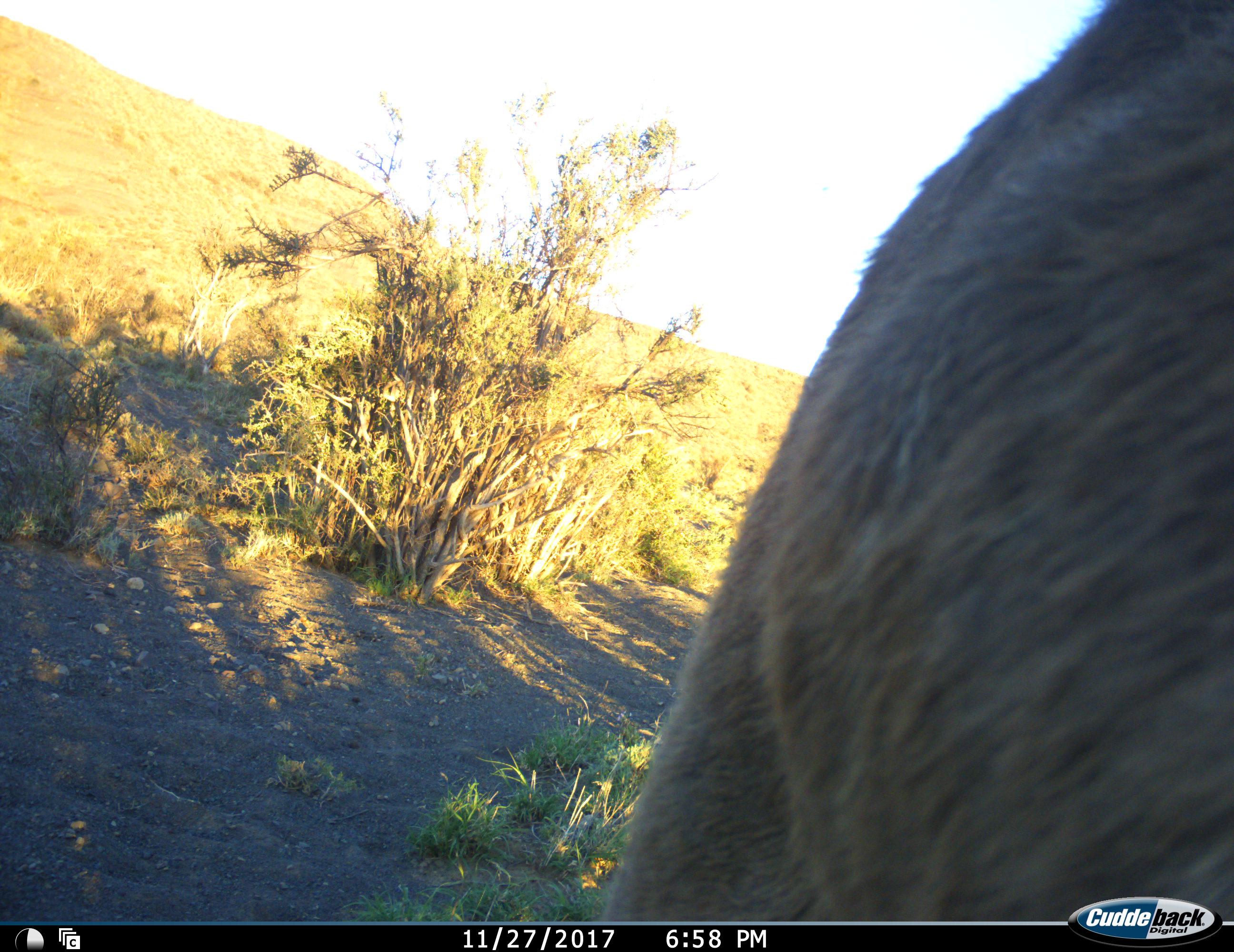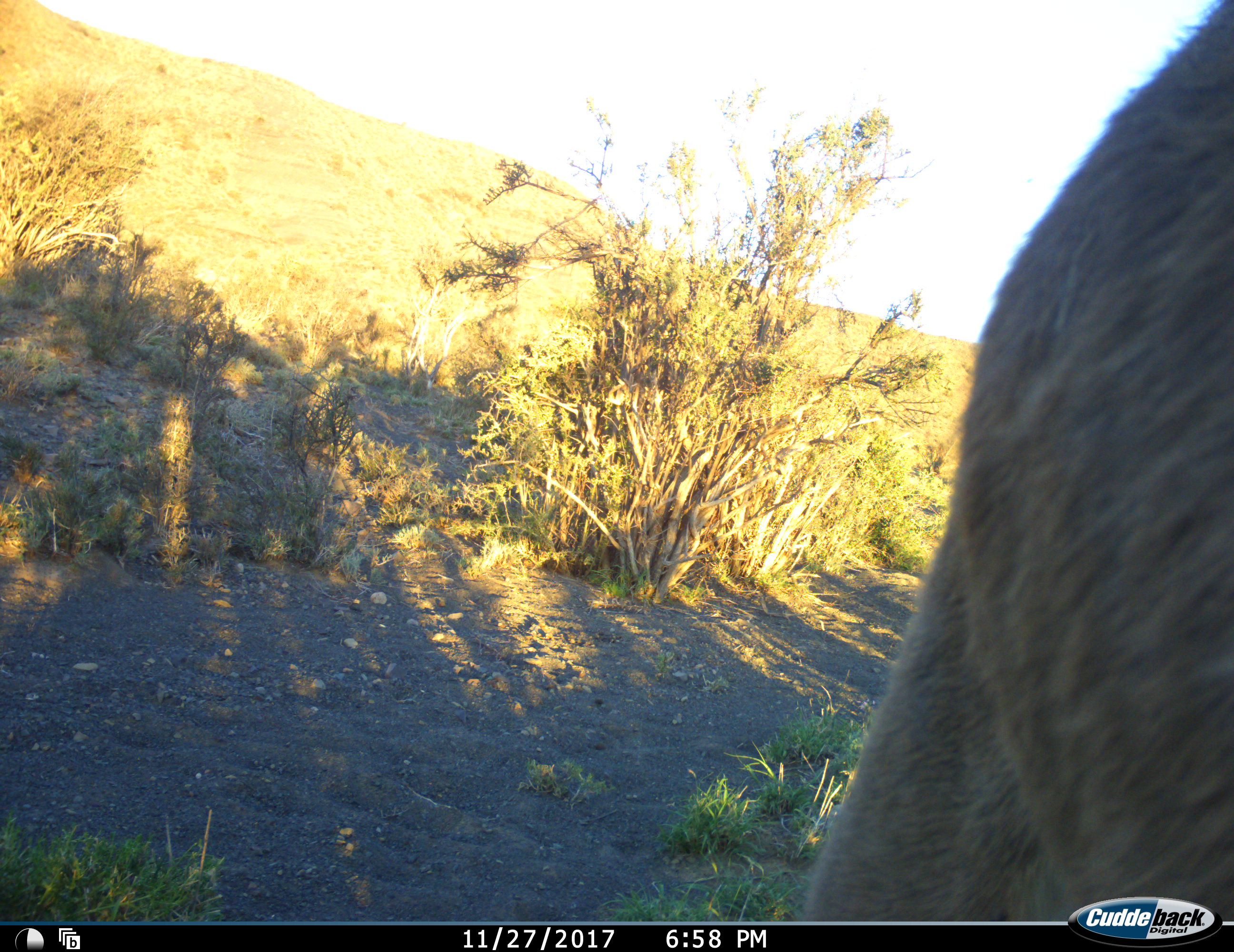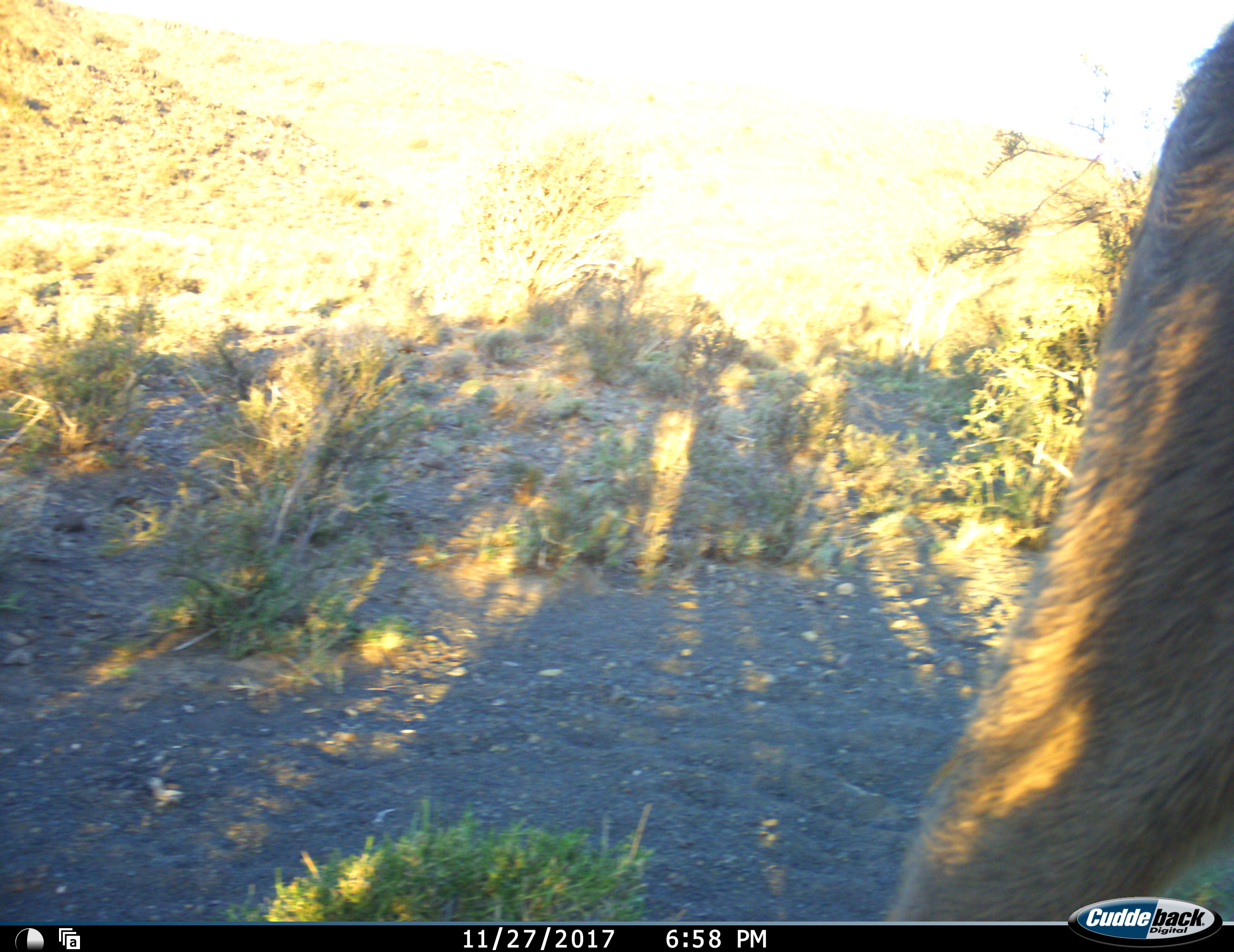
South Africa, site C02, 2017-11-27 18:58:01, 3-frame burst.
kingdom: Animalia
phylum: Chordata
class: Mammalia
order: Artiodactyla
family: Bovidae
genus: Tragelaphus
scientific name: Tragelaphus strepsiceros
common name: greater kudu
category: kudu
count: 1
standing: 33%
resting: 0%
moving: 83%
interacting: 0%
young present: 0%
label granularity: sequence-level